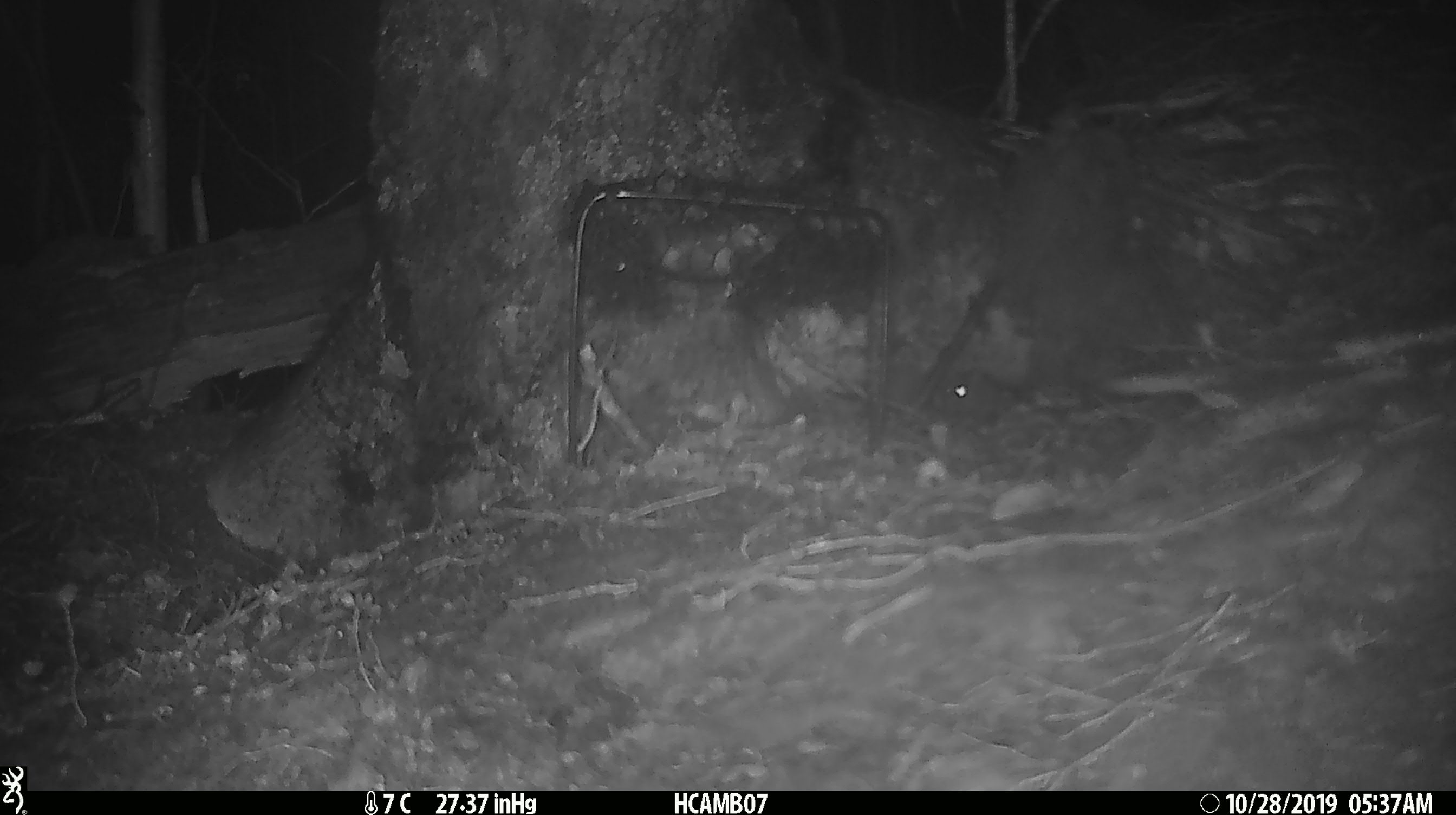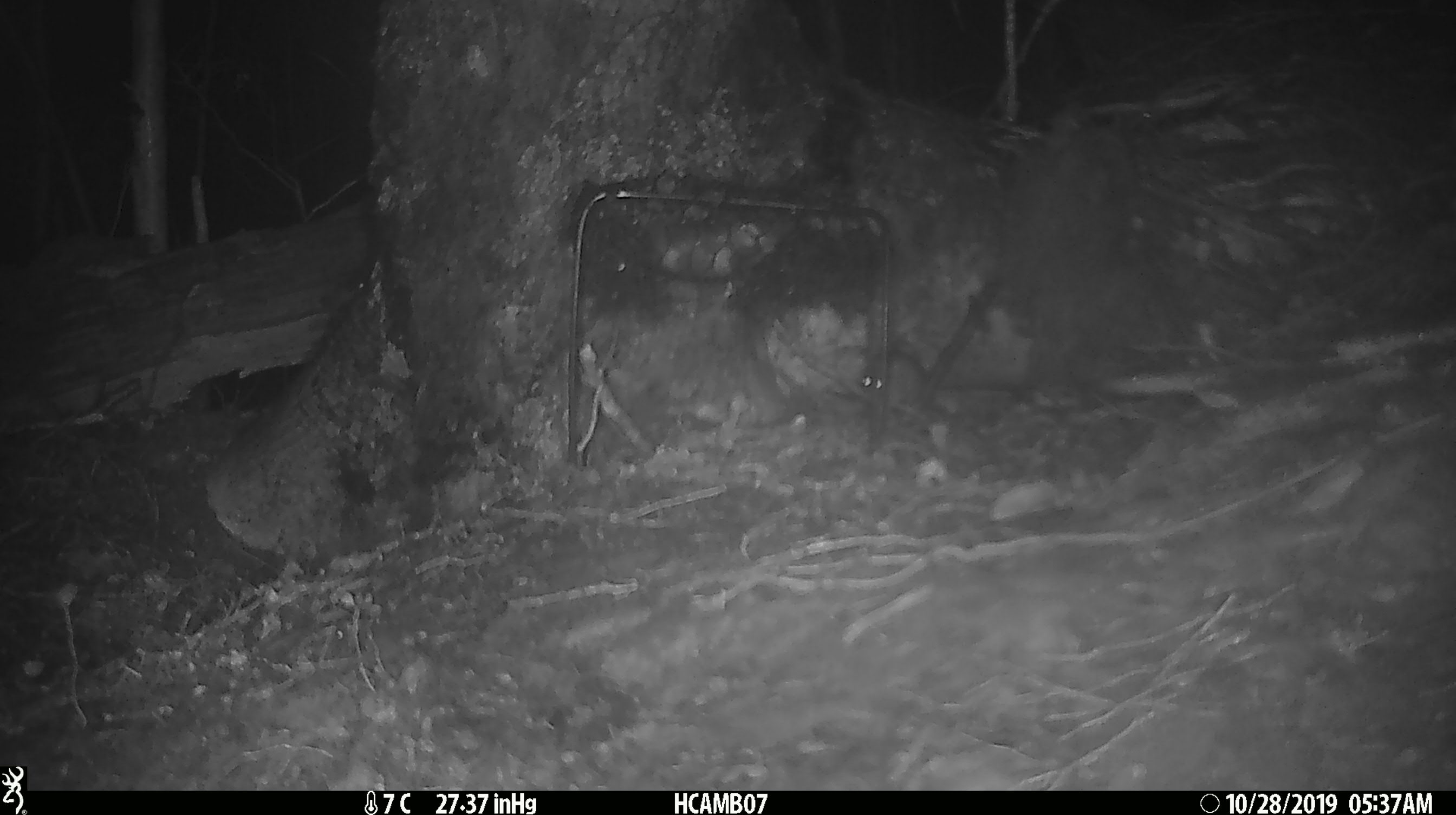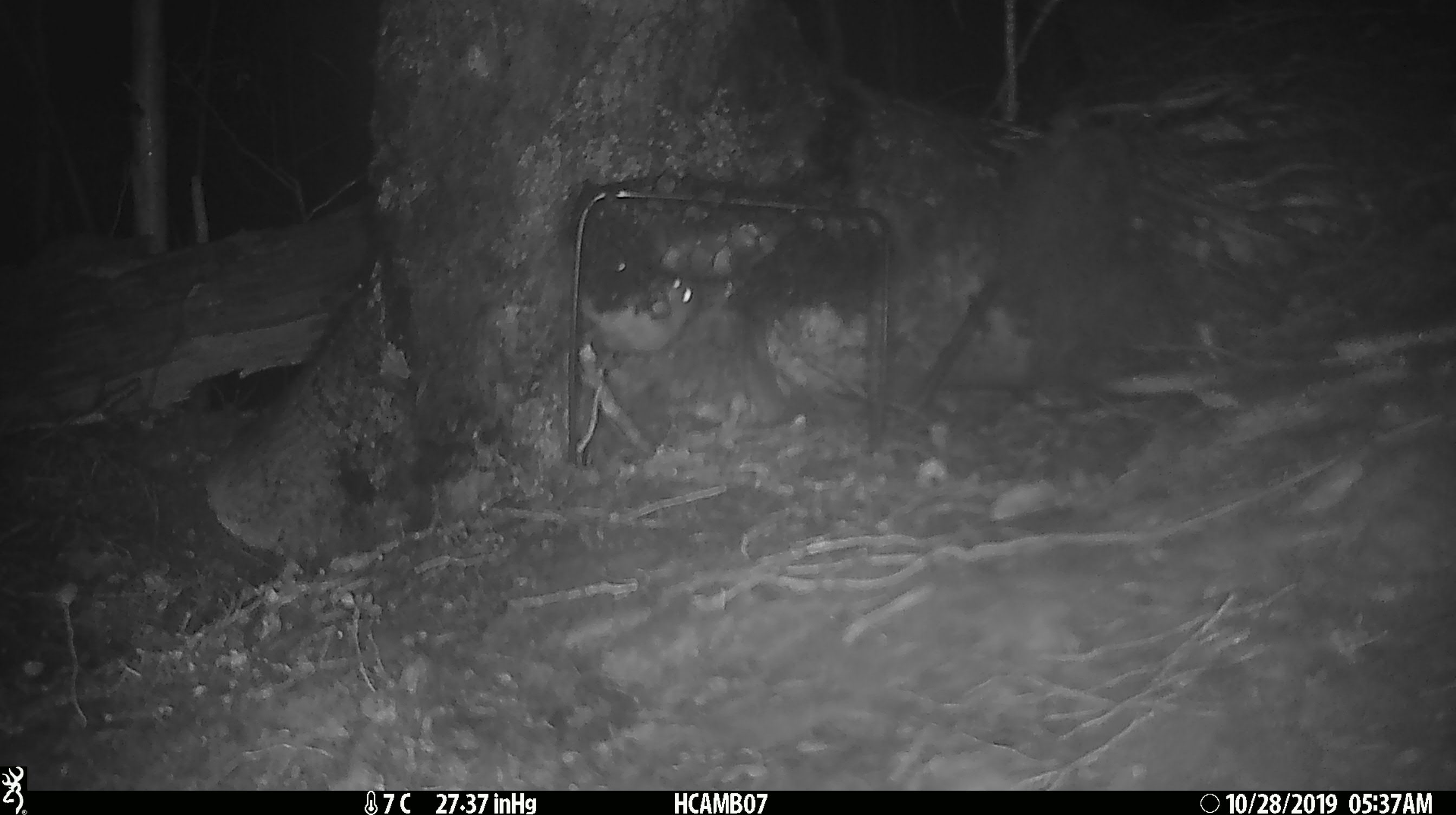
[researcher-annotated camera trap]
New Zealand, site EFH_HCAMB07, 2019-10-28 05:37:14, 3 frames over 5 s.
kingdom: Animalia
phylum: Chordata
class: Mammalia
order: Rodentia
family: Muridae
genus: Mus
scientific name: Mus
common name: mouse